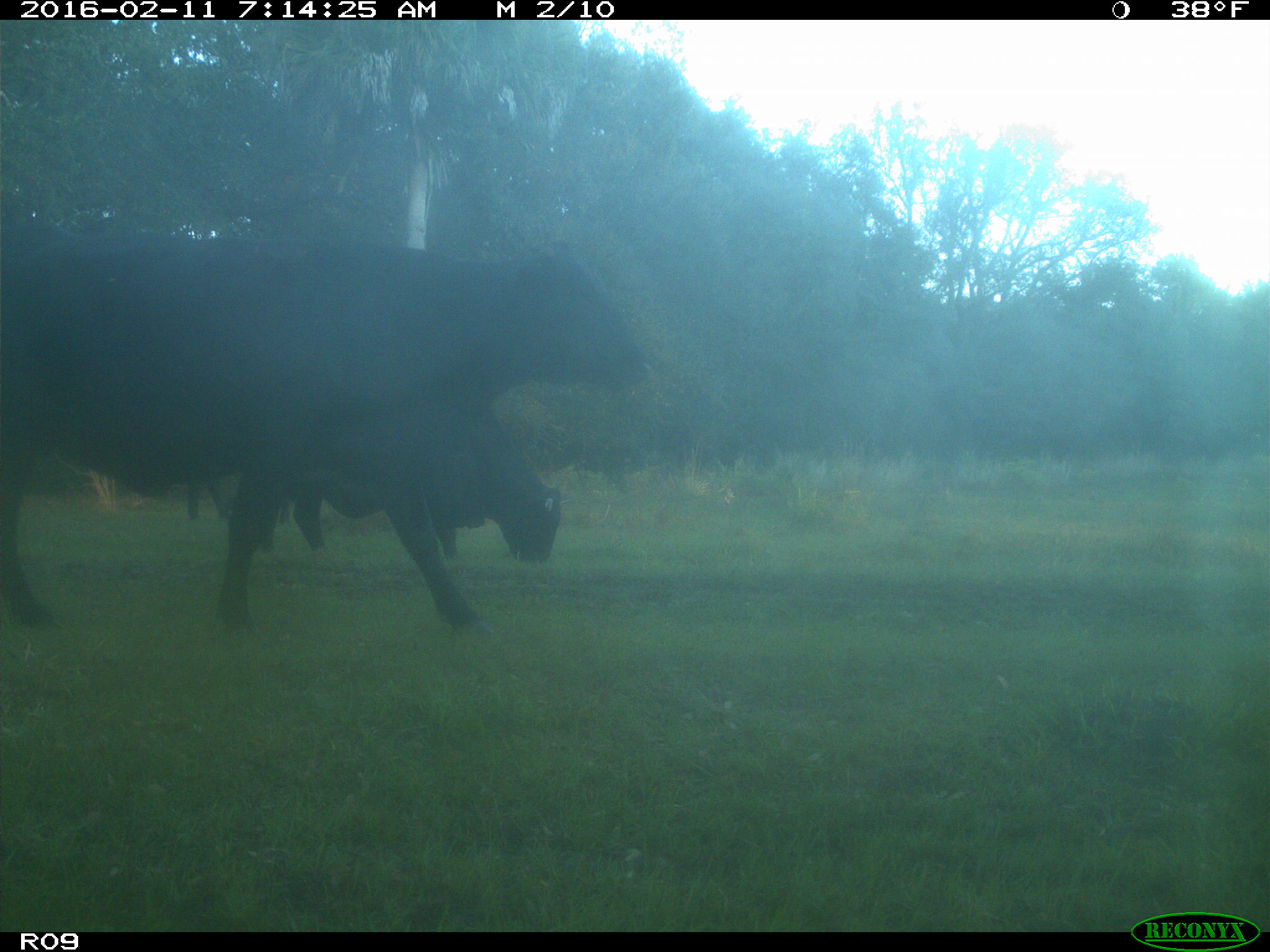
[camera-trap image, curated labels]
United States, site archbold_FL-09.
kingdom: Animalia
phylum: Chordata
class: Mammalia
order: Artiodactyla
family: Bovidae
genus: Bos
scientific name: Bos taurus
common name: domestic cow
Bos taurus (domestic cow).